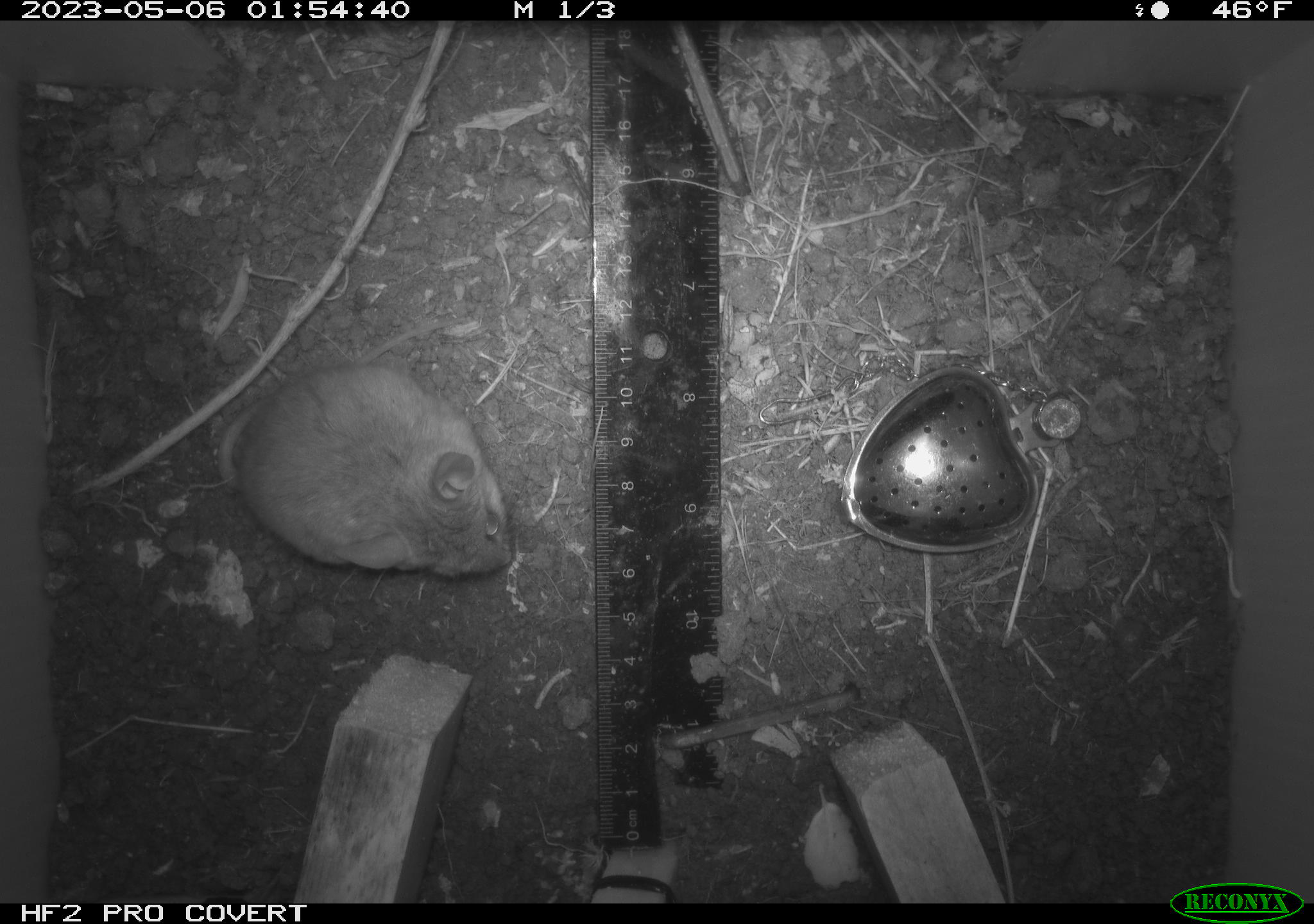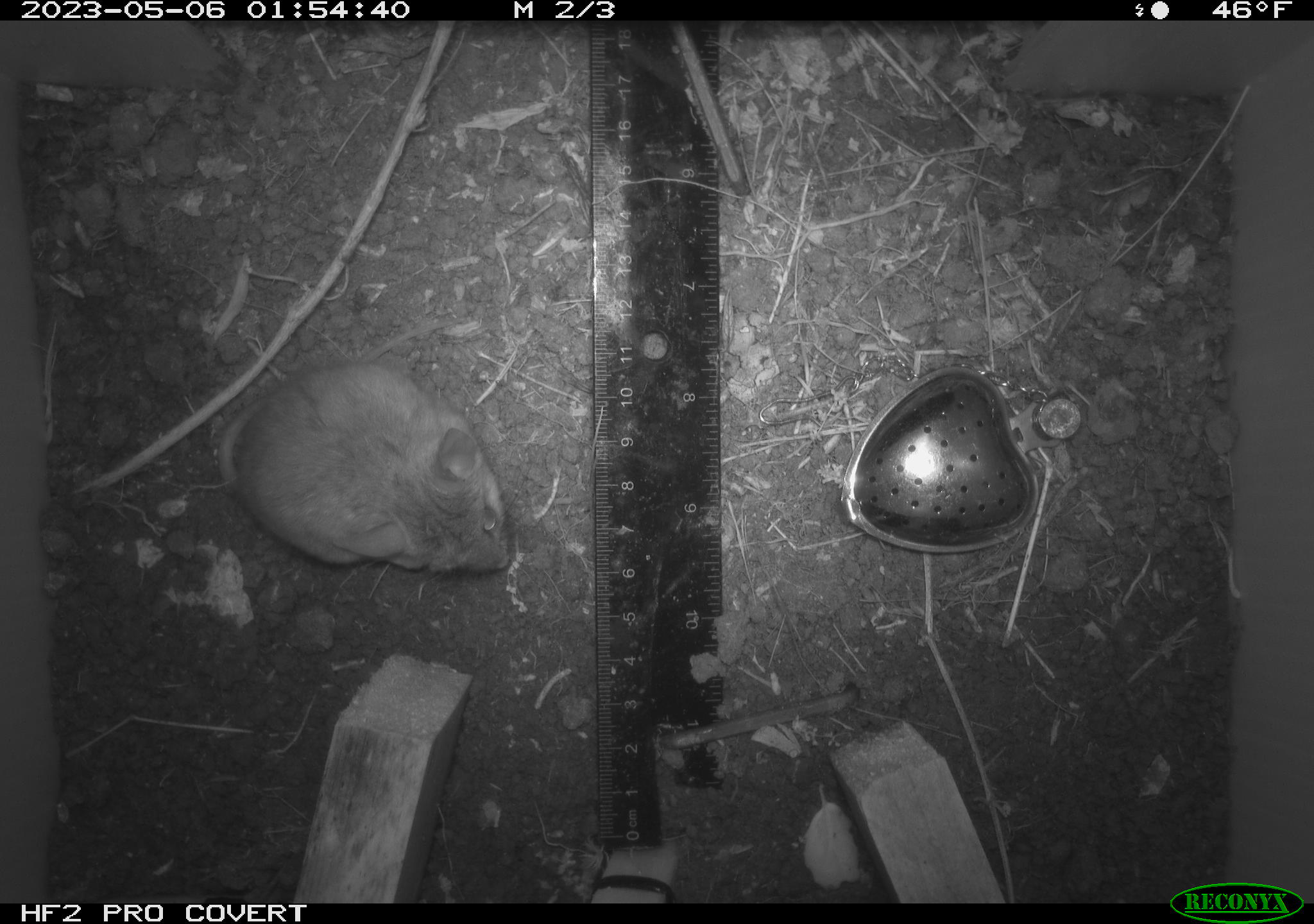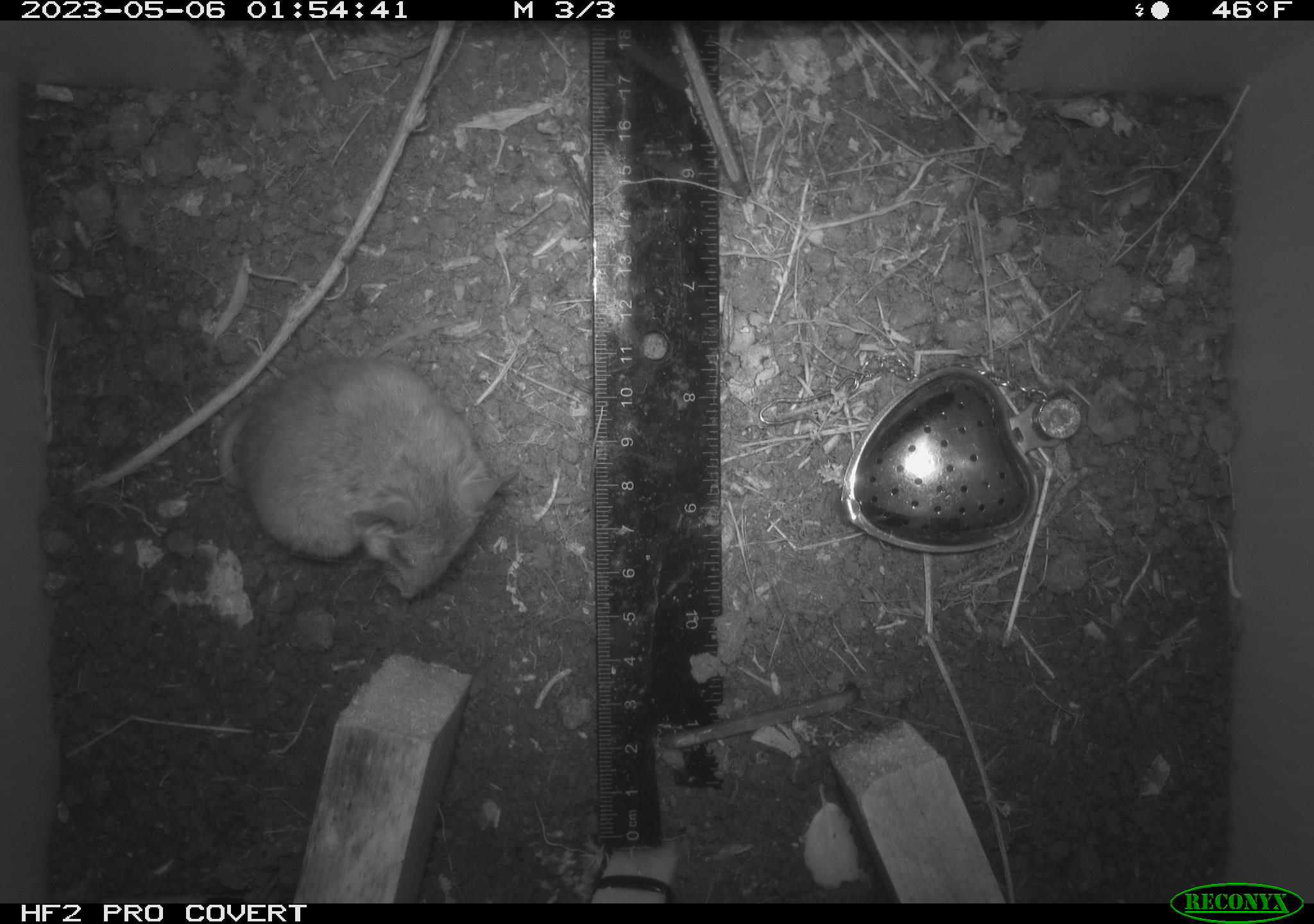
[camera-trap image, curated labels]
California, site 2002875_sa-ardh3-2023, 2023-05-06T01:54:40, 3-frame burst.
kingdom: Animalia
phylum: Chordata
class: Mammalia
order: Rodentia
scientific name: Rodentia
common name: mouse species